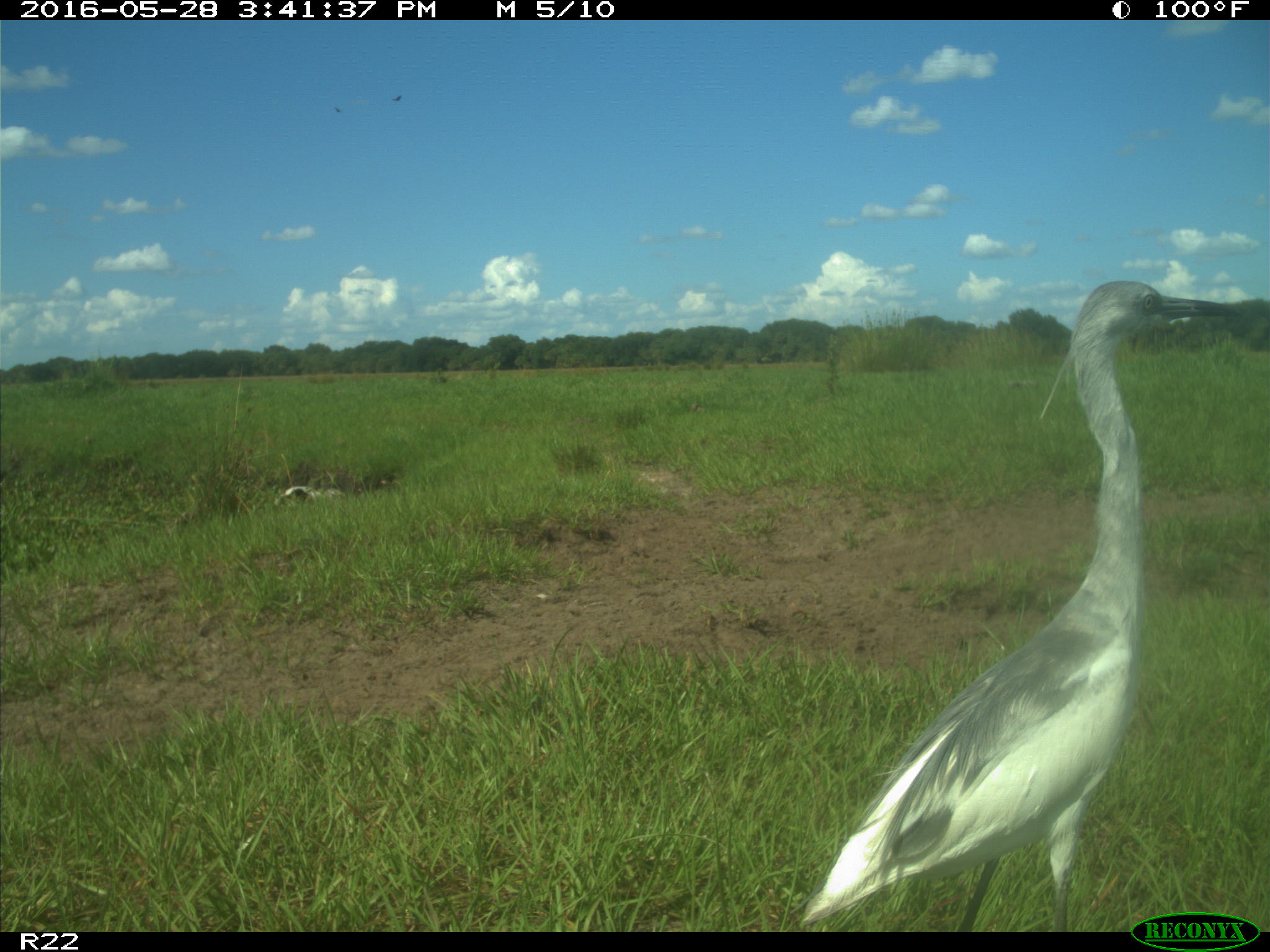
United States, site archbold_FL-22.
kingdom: Animalia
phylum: Chordata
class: Aves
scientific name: Aves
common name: birds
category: unidentified bird